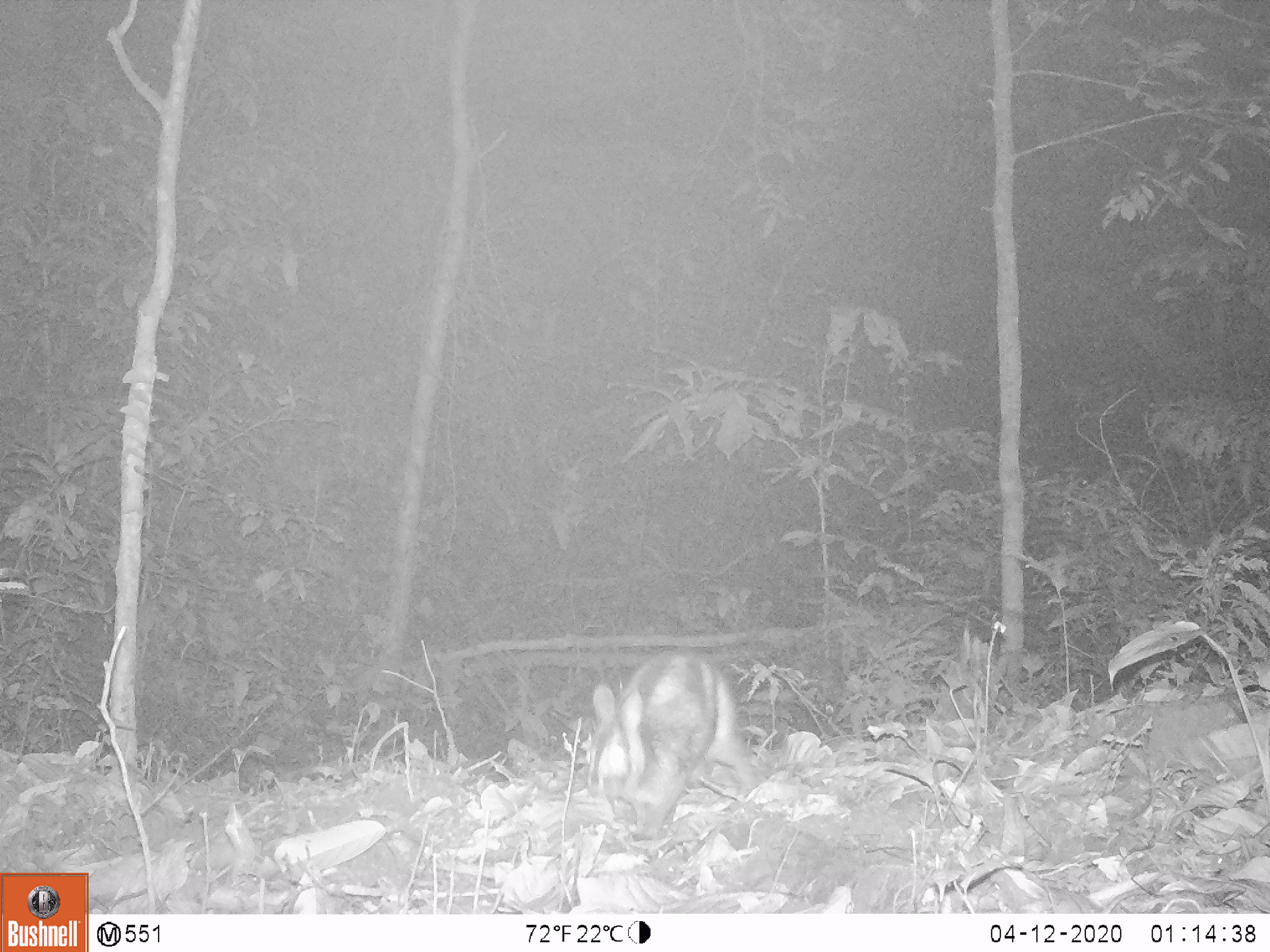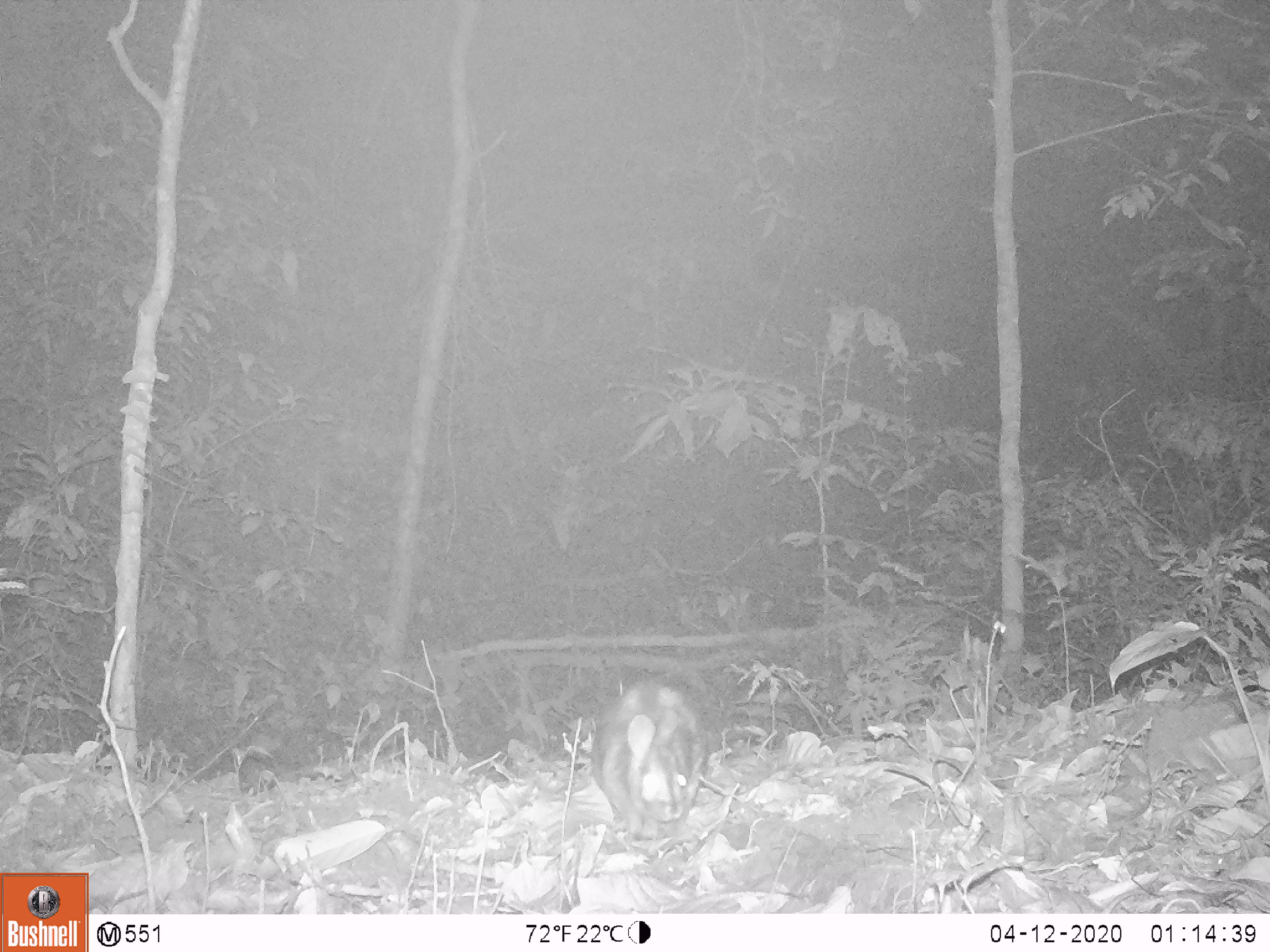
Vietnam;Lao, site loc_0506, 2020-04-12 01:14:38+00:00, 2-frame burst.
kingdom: Animalia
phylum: Chordata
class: Mammalia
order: Lagomorpha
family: Leporidae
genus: Nesolagus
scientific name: Nesolagus timminsi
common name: annamite striped rabbit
Annamite striped rabbit (Nesolagus timminsi). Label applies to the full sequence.